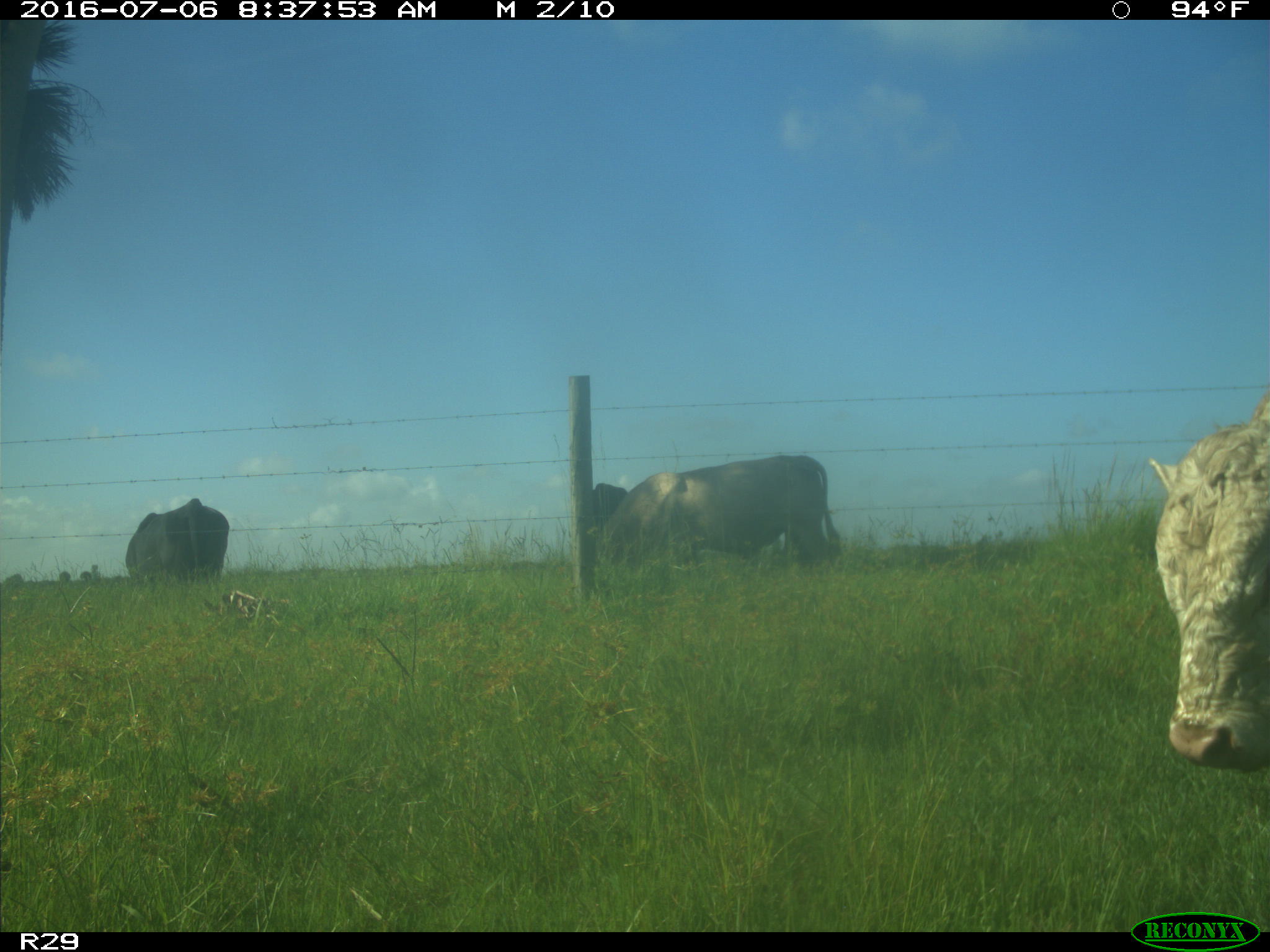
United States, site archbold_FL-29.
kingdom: Animalia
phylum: Chordata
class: Mammalia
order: Artiodactyla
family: Bovidae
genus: Bos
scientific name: Bos taurus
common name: domestic cow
Bos taurus (domestic cow).